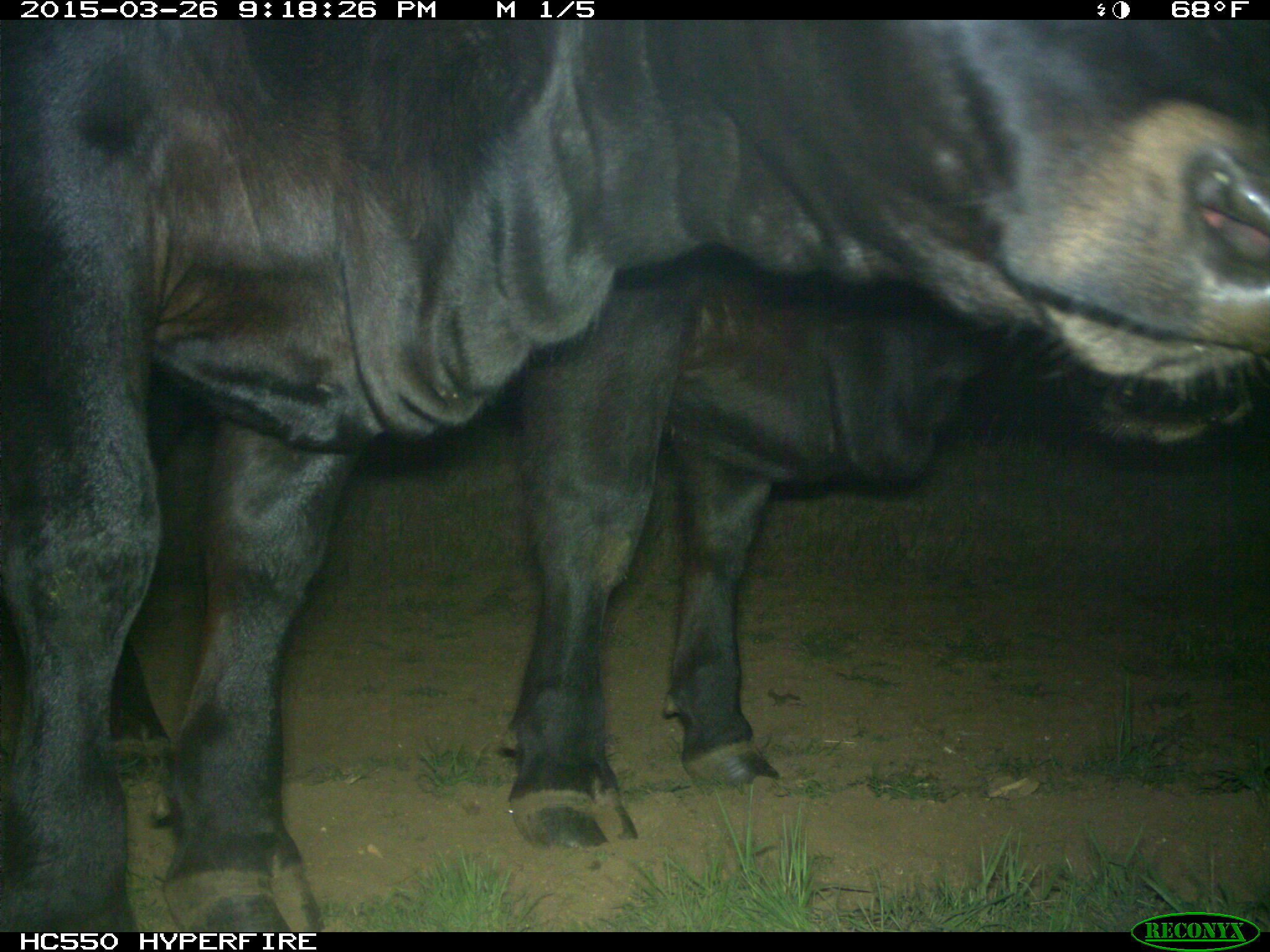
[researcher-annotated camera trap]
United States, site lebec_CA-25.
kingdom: Animalia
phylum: Chordata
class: Mammalia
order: Artiodactyla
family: Bovidae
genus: Bos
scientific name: Bos taurus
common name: domestic cow